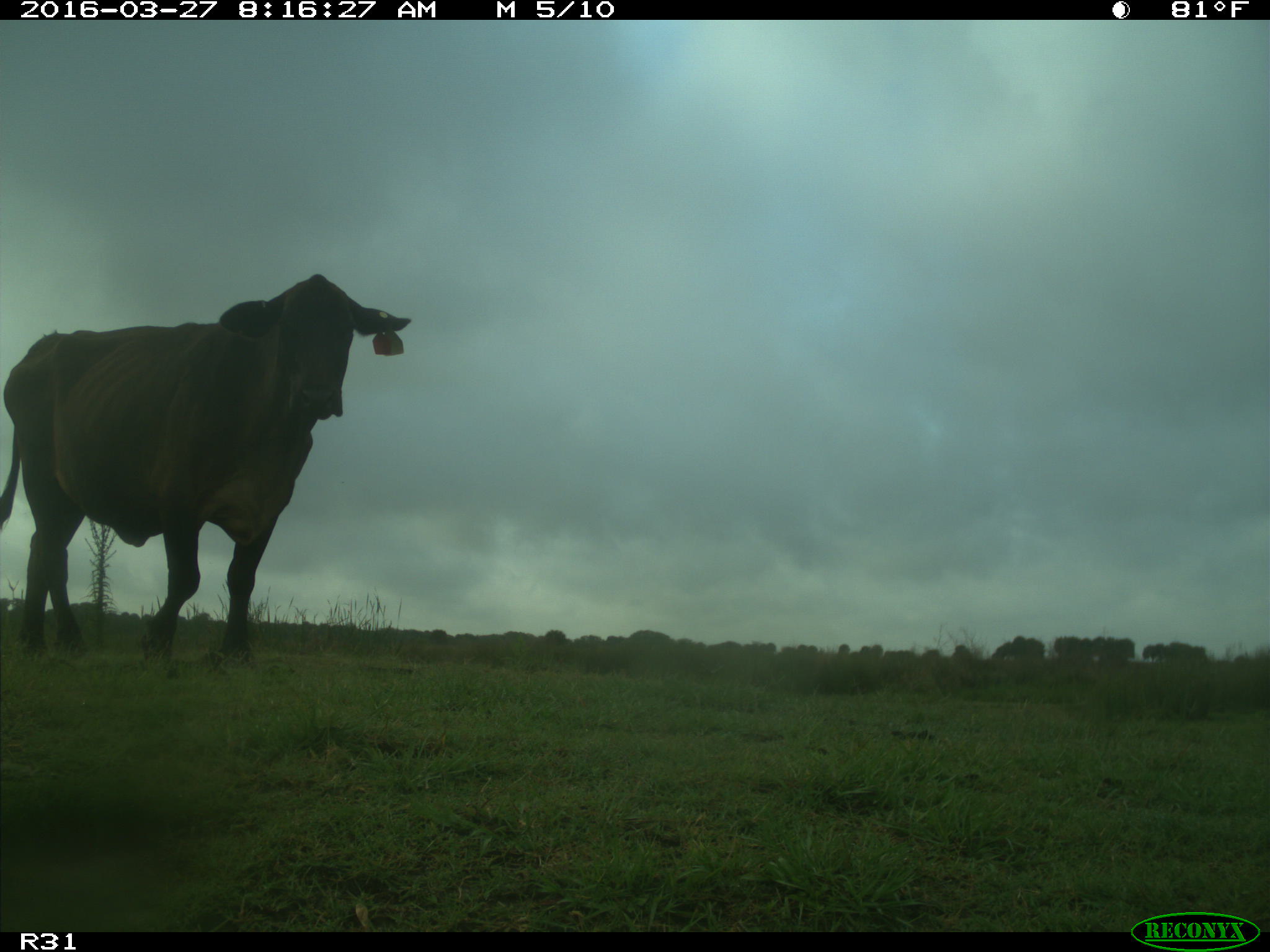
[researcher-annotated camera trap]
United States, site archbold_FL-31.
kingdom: Animalia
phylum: Chordata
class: Mammalia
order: Artiodactyla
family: Bovidae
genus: Bos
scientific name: Bos taurus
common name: domestic cow